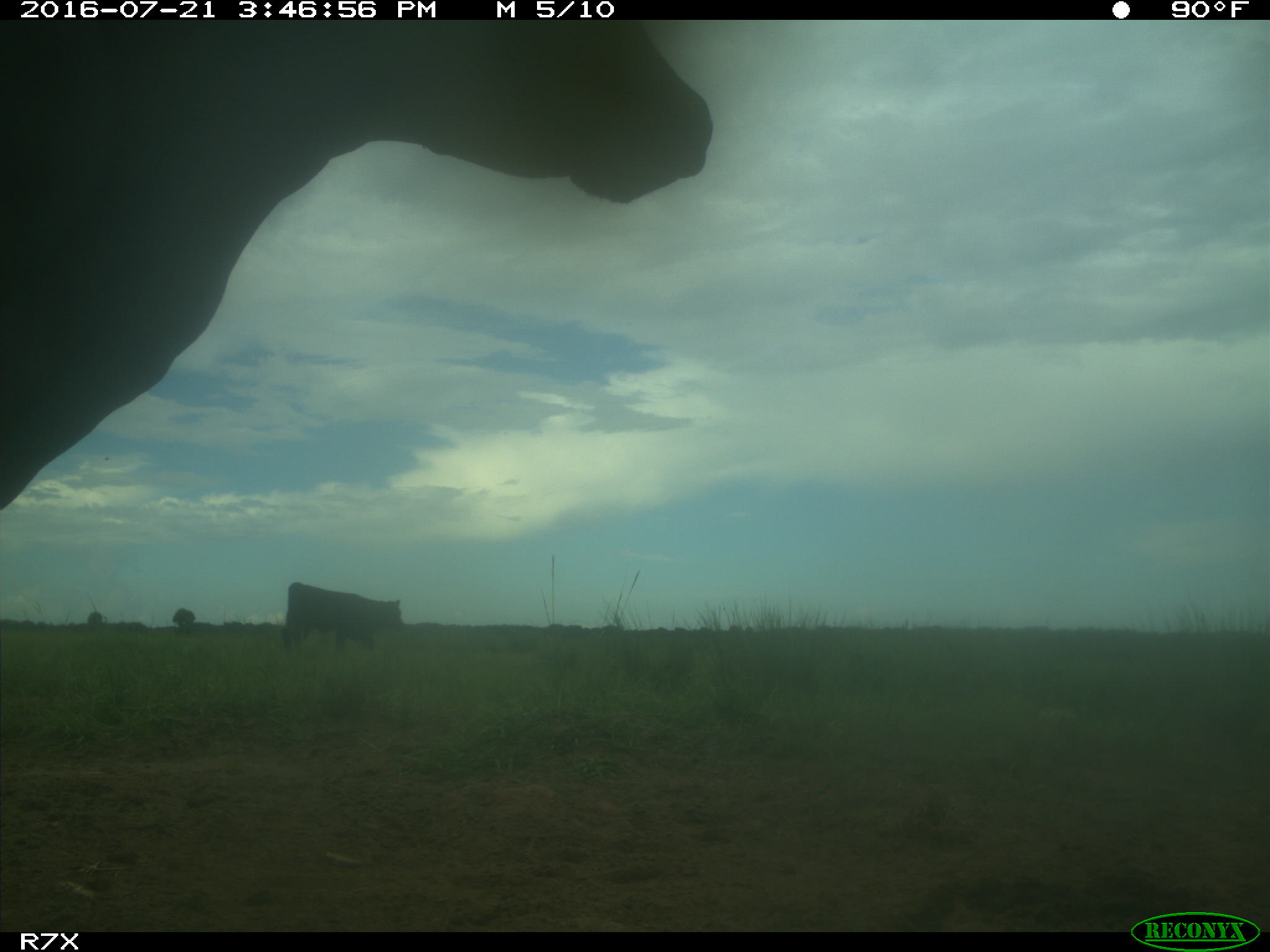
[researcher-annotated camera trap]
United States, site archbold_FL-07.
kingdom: Animalia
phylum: Chordata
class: Mammalia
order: Artiodactyla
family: Bovidae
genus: Bos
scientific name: Bos taurus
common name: domestic cow